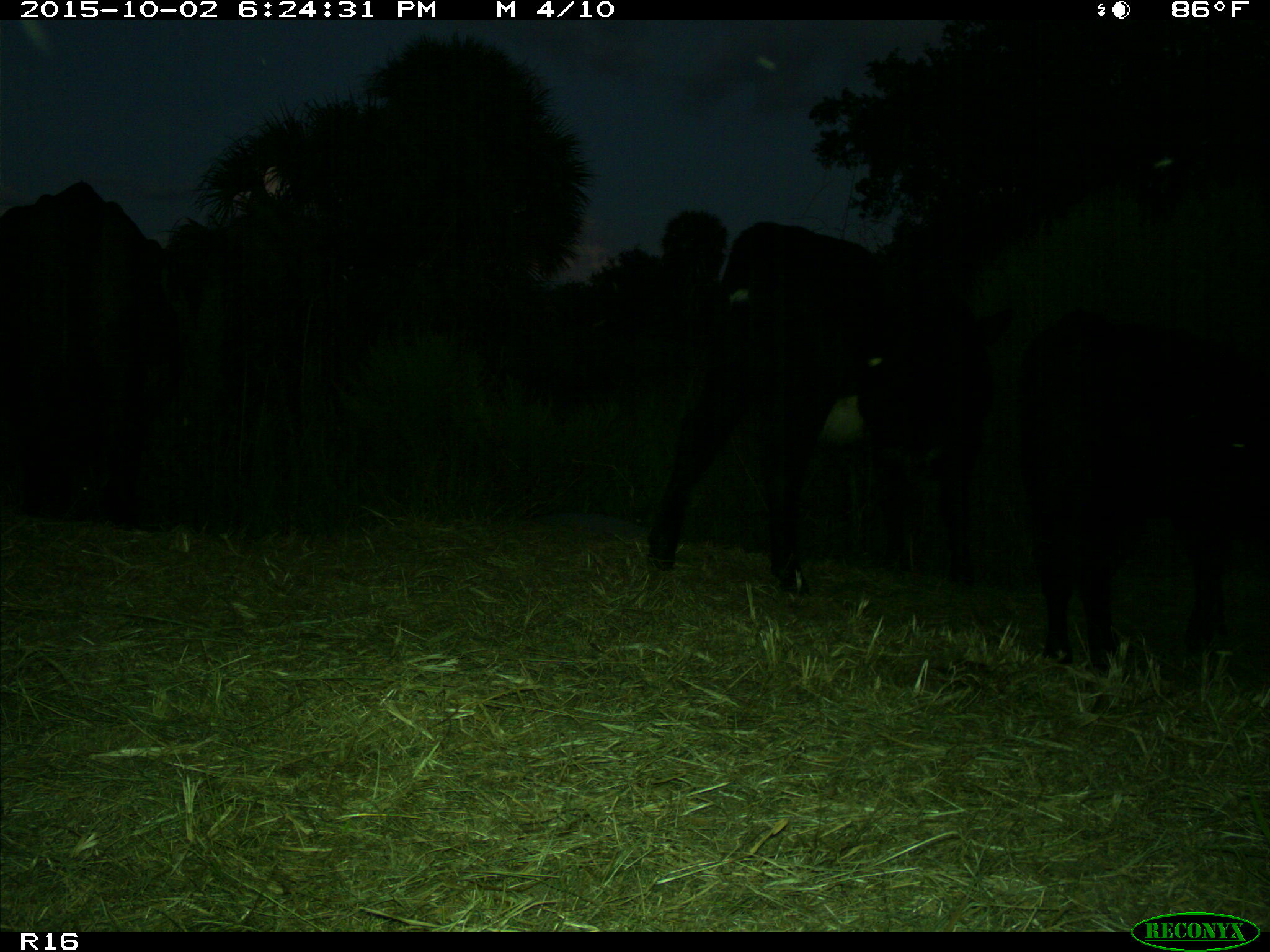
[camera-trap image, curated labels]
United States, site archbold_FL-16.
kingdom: Animalia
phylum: Chordata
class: Mammalia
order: Artiodactyla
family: Bovidae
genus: Bos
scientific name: Bos taurus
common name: domestic cow